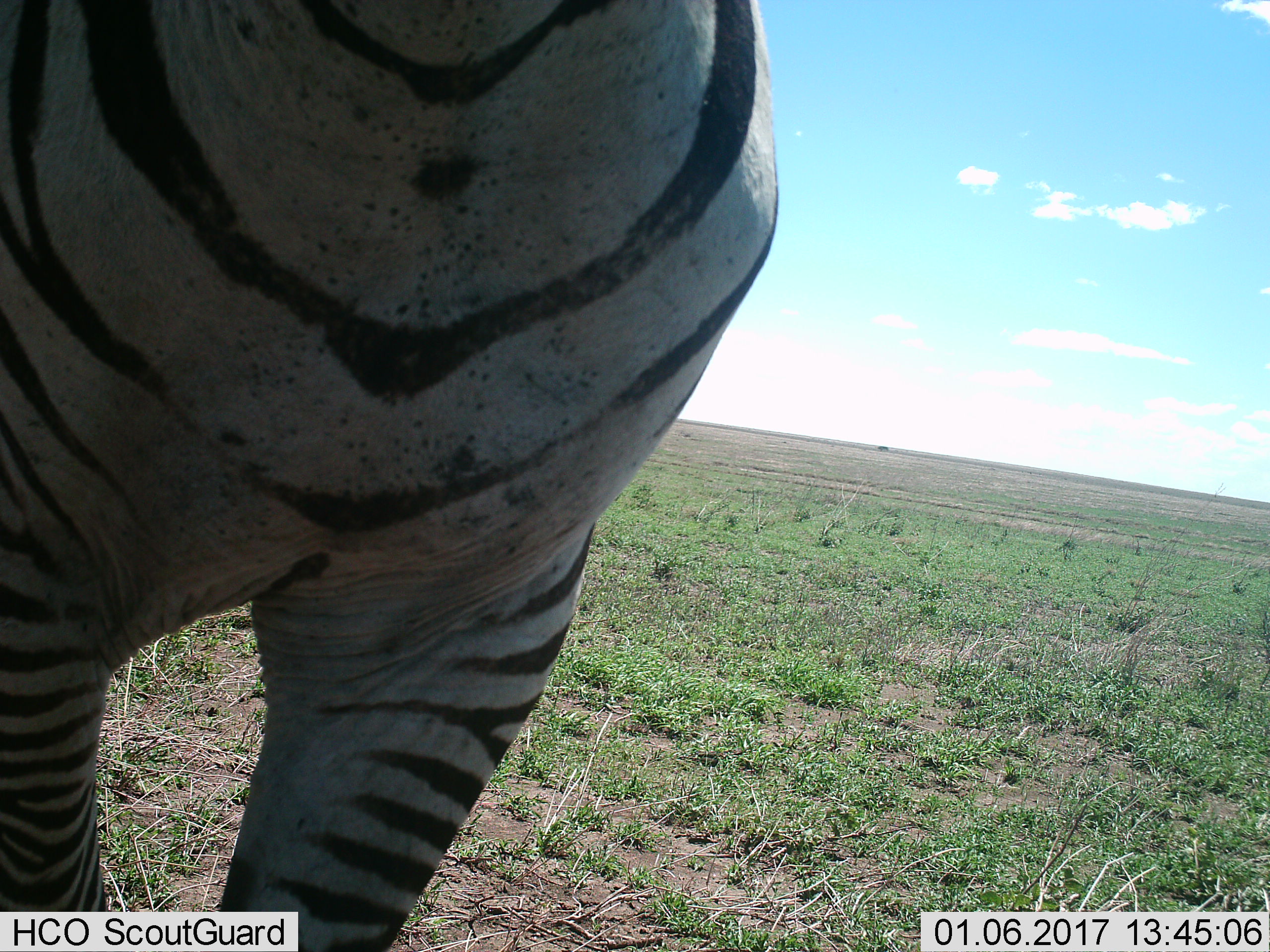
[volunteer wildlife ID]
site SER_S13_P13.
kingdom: Animalia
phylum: Chordata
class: Mammalia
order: Perissodactyla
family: Equidae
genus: Equus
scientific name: Equus quagga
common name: plains zebra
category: zebraplains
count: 1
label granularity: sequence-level